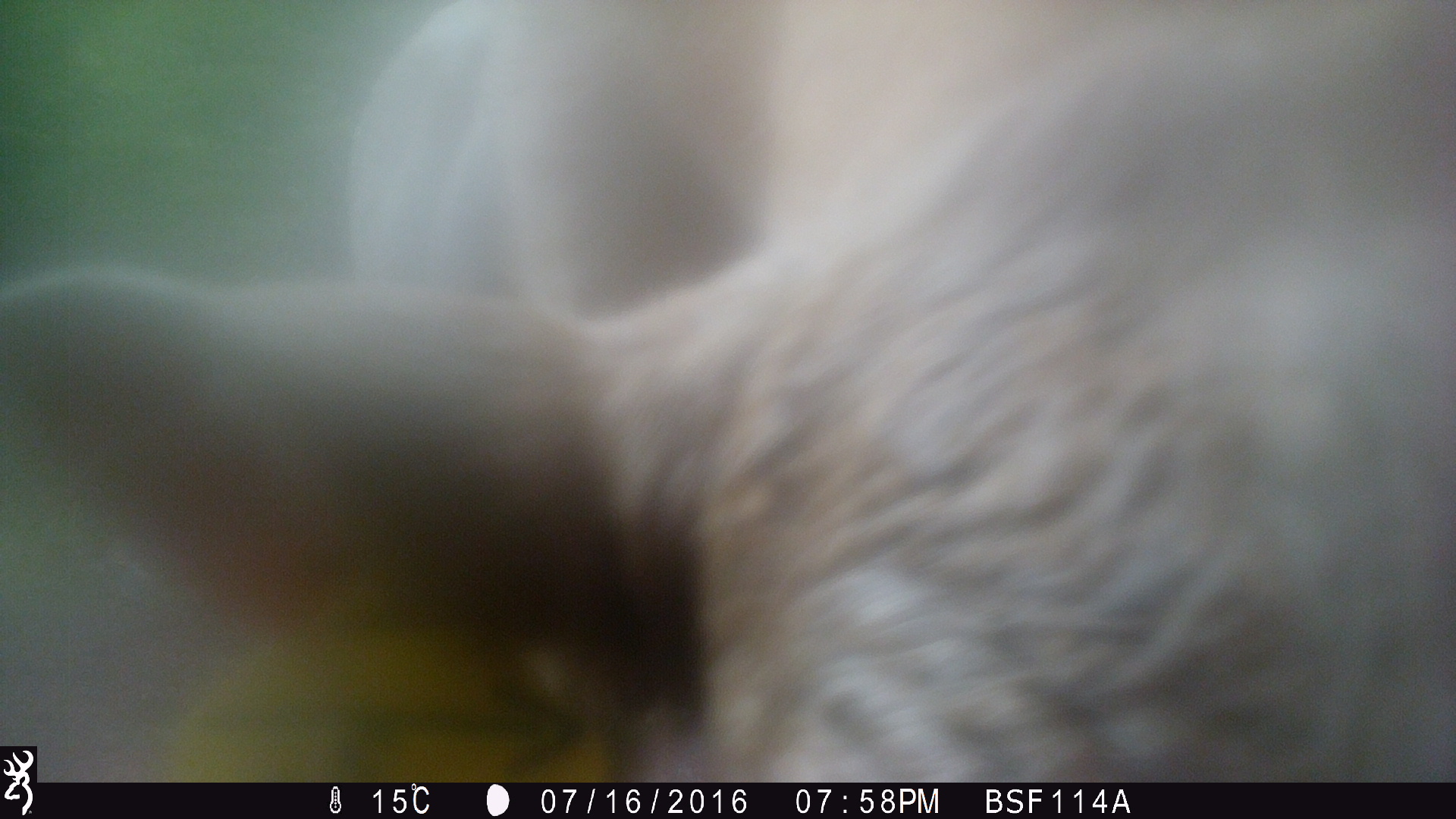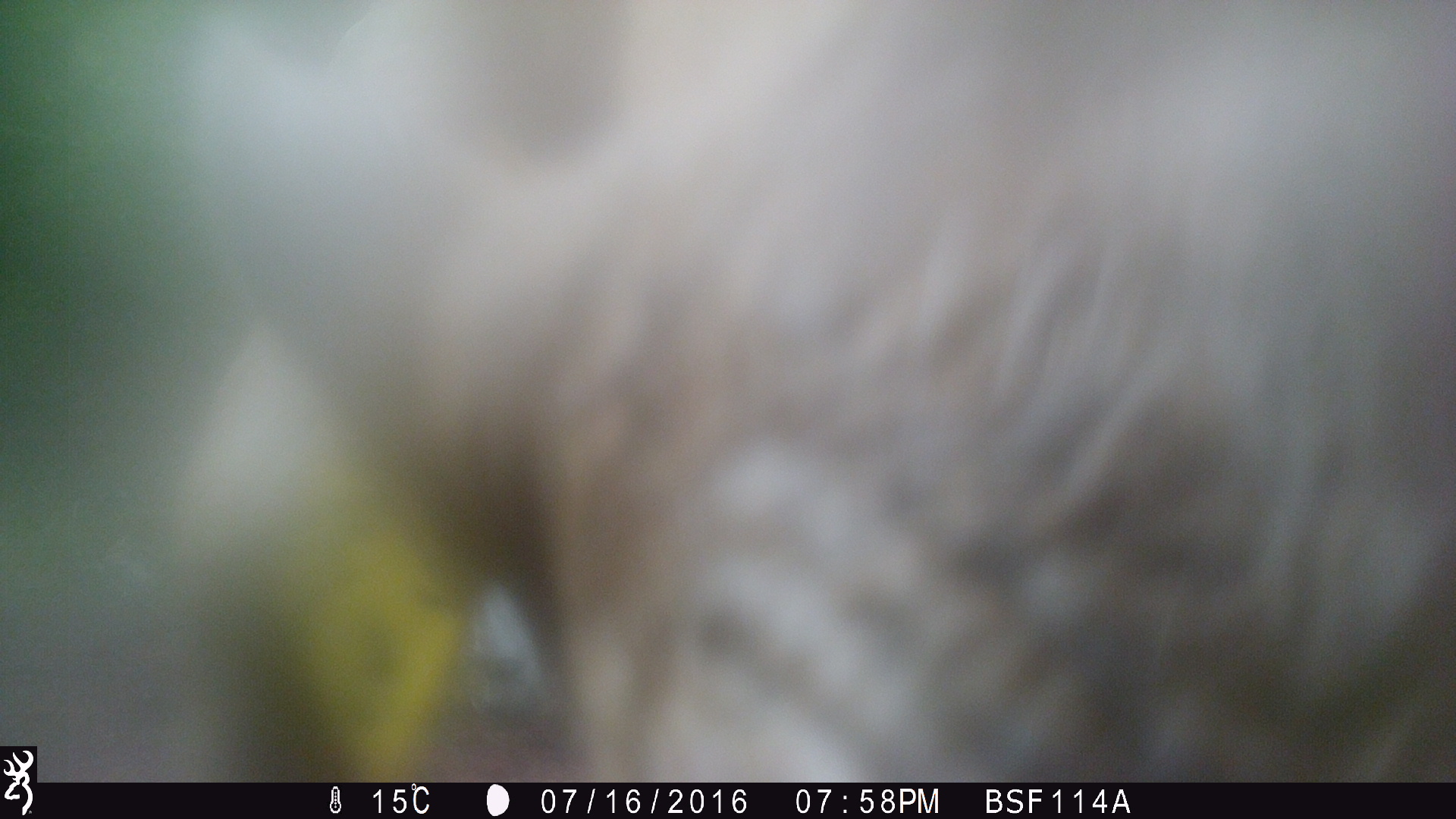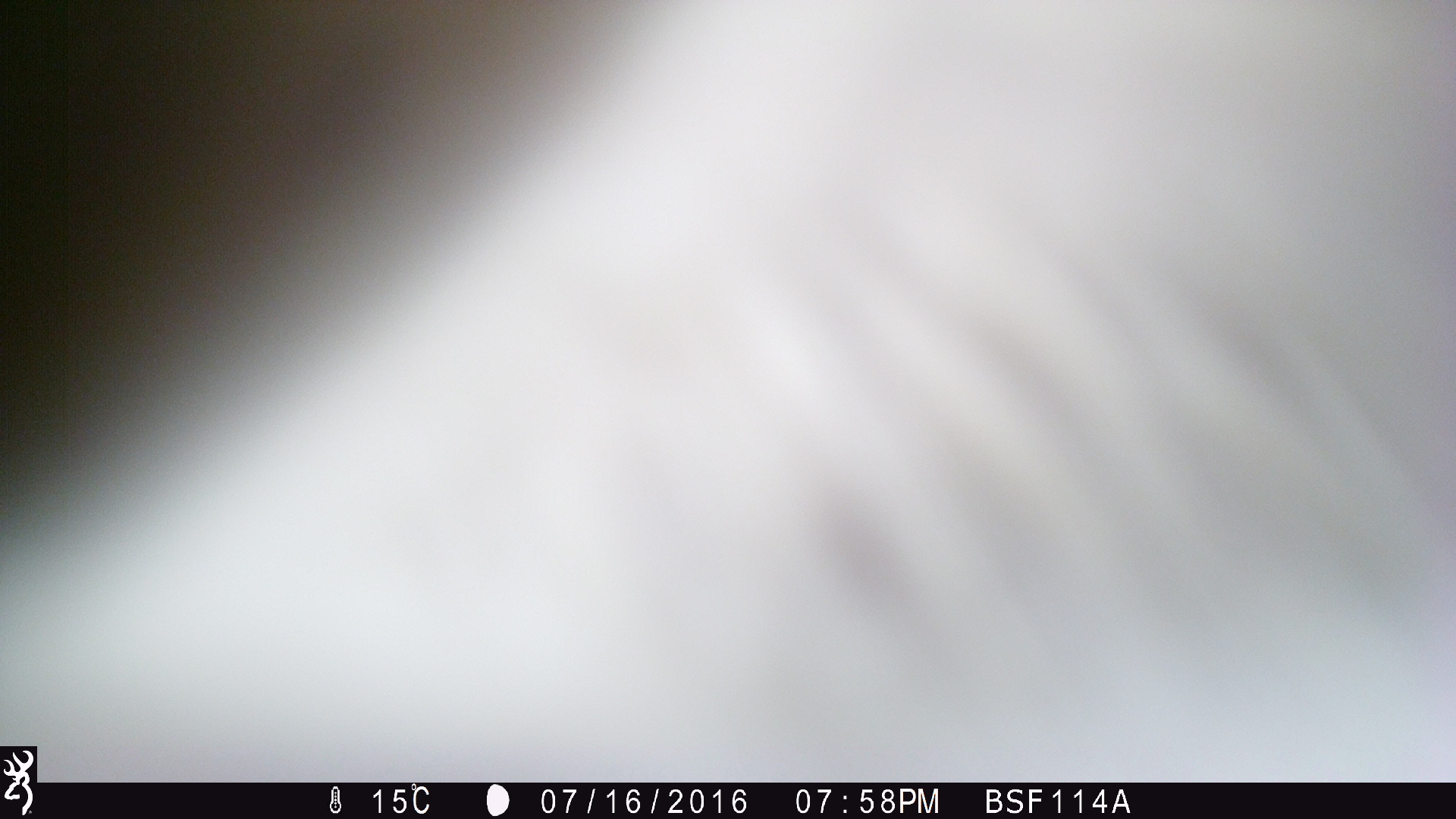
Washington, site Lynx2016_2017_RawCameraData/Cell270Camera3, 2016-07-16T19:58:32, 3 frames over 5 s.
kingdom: Animalia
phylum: Chordata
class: Mammalia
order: Artiodactyla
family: Bovidae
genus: Bos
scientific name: Bos taurus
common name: domestic cattle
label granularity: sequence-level